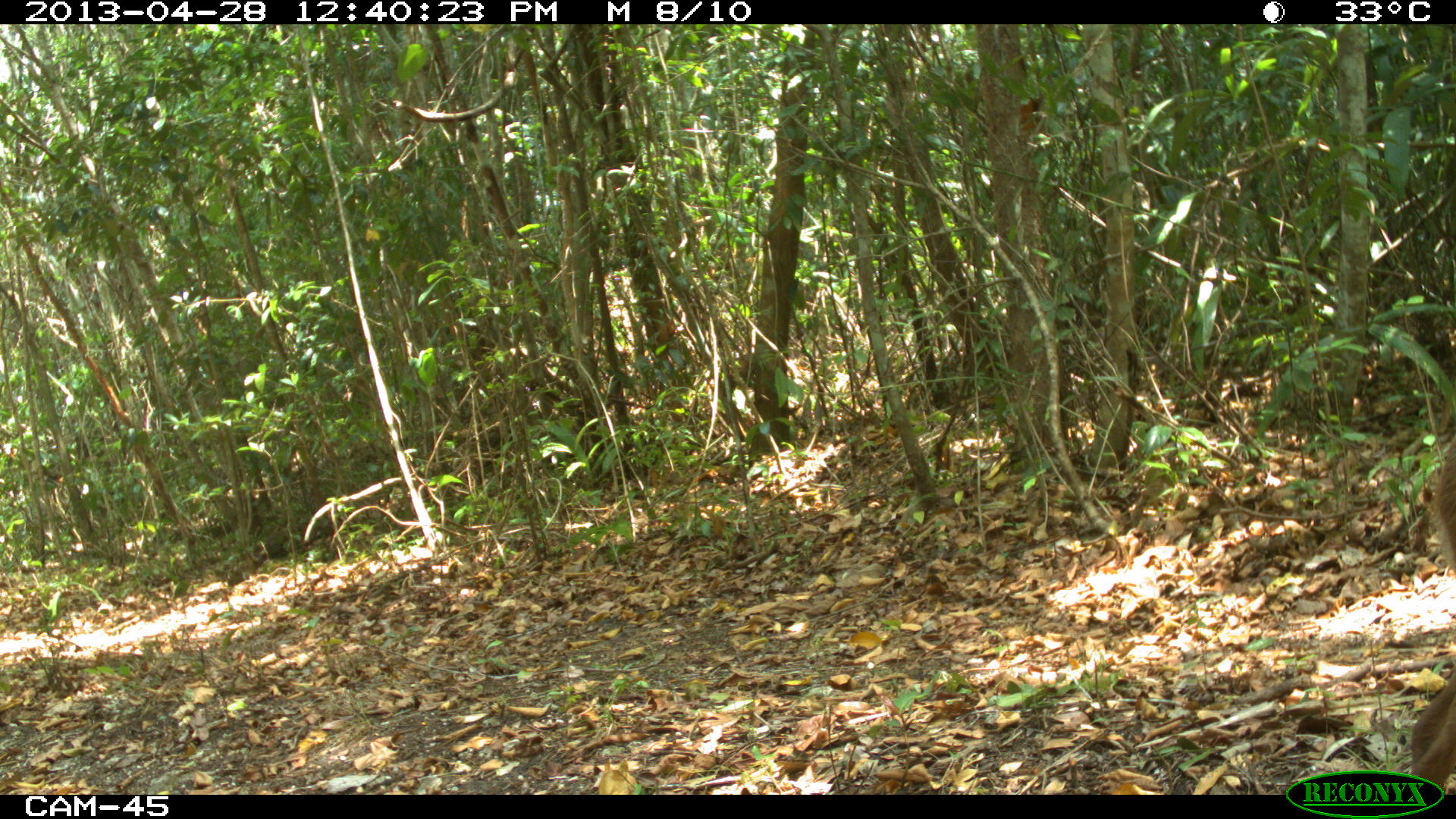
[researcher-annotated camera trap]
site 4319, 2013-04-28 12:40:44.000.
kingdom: Animalia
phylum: Chordata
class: Mammalia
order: Artiodactyla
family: Cervidae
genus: Odocoileus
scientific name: Odocoileus pandora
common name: yucatán brown brocket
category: mazama pandora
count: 1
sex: male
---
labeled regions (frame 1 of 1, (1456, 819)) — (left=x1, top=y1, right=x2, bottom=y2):
mazama pandora: (left=1411, top=432, right=1456, bottom=795)